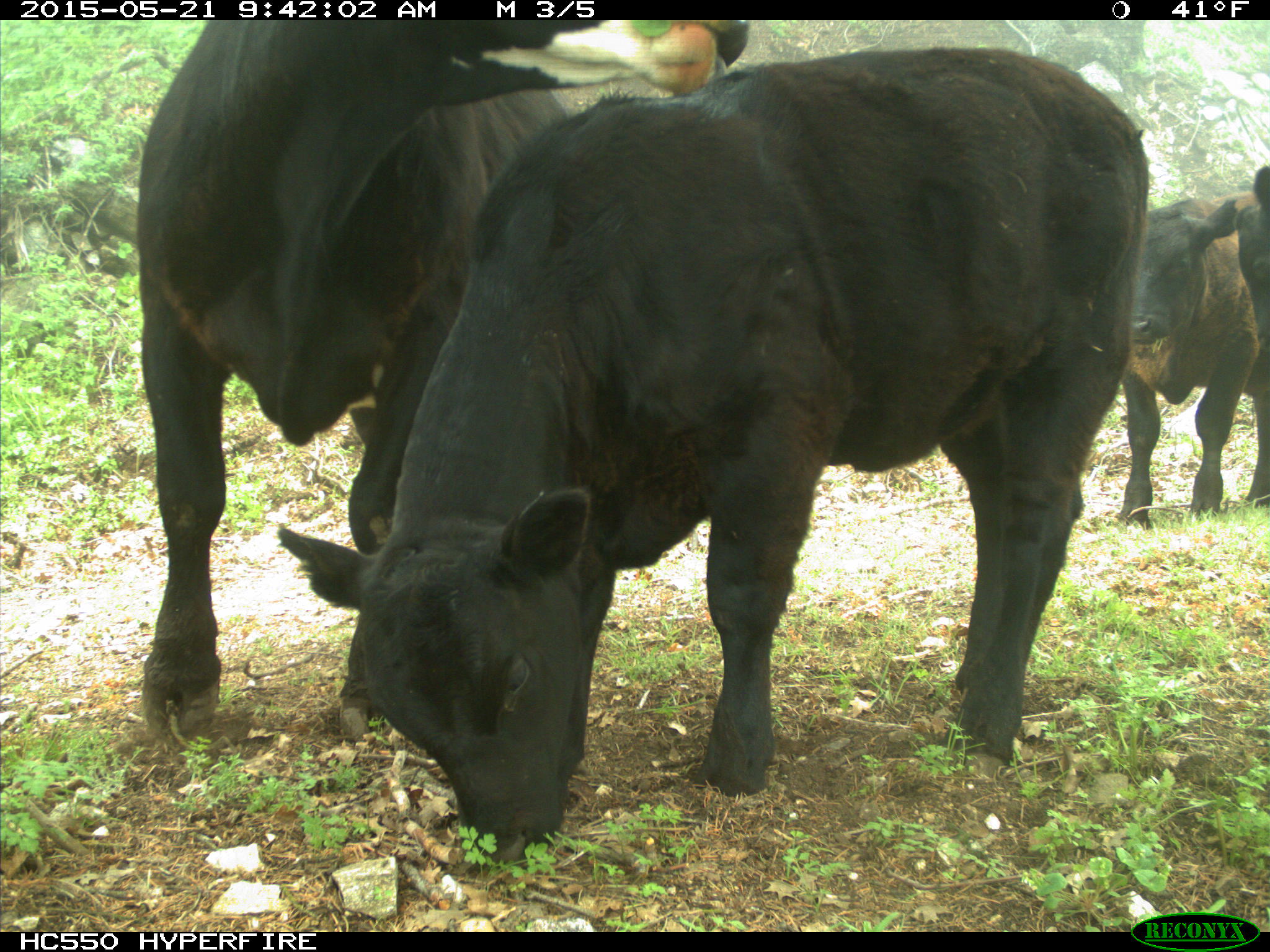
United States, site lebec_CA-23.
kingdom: Animalia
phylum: Chordata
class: Mammalia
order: Artiodactyla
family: Bovidae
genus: Bos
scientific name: Bos taurus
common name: domestic cow